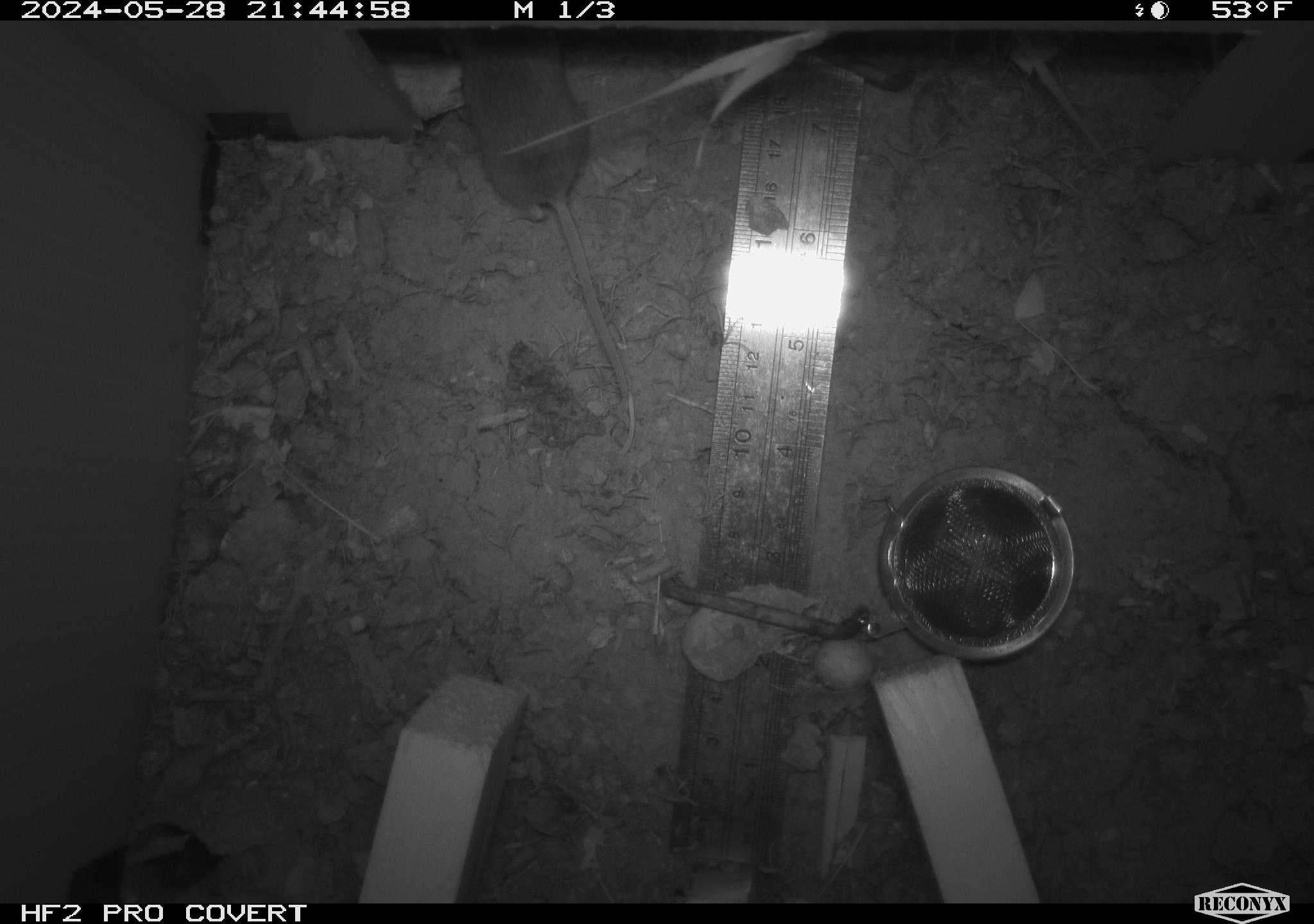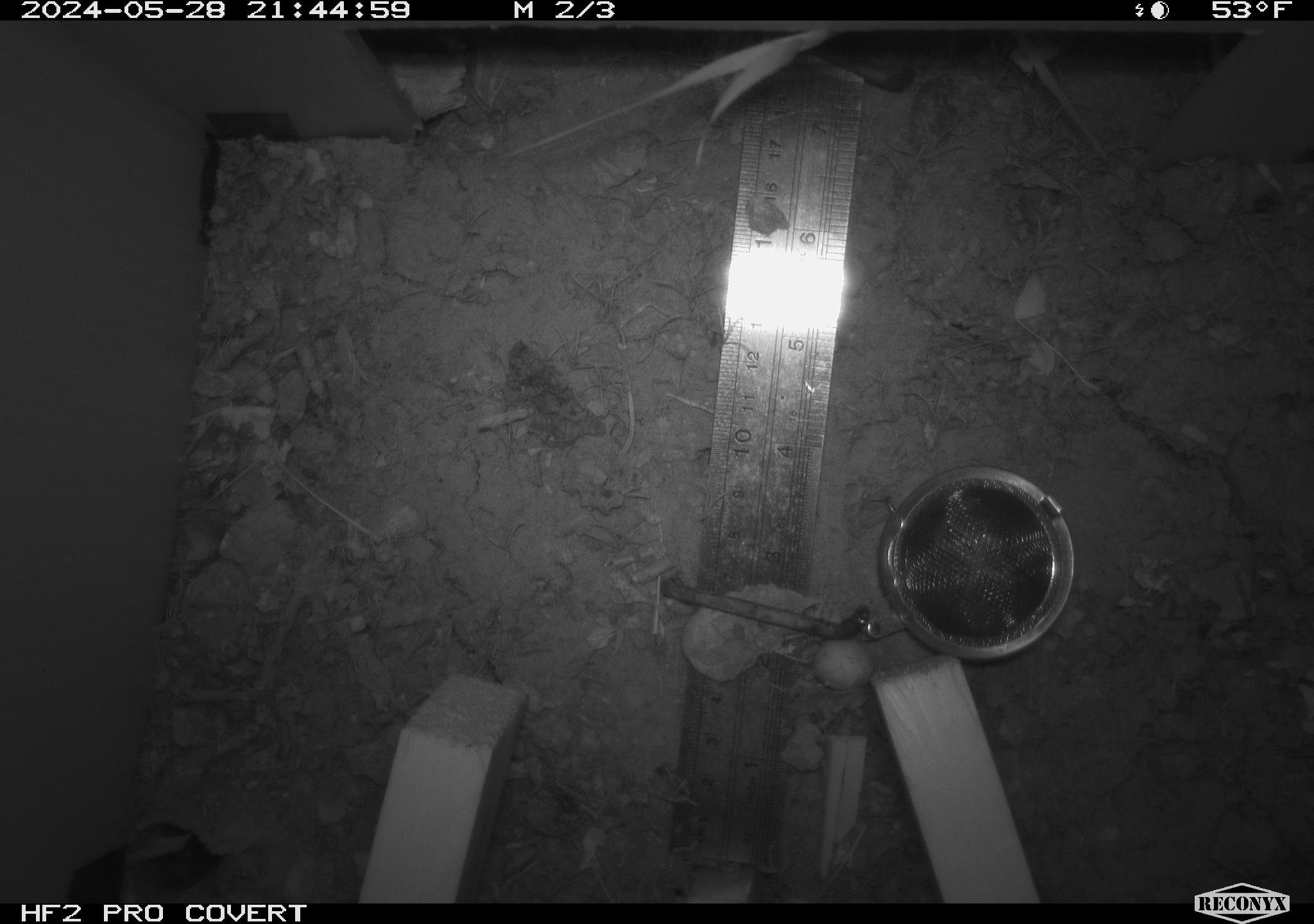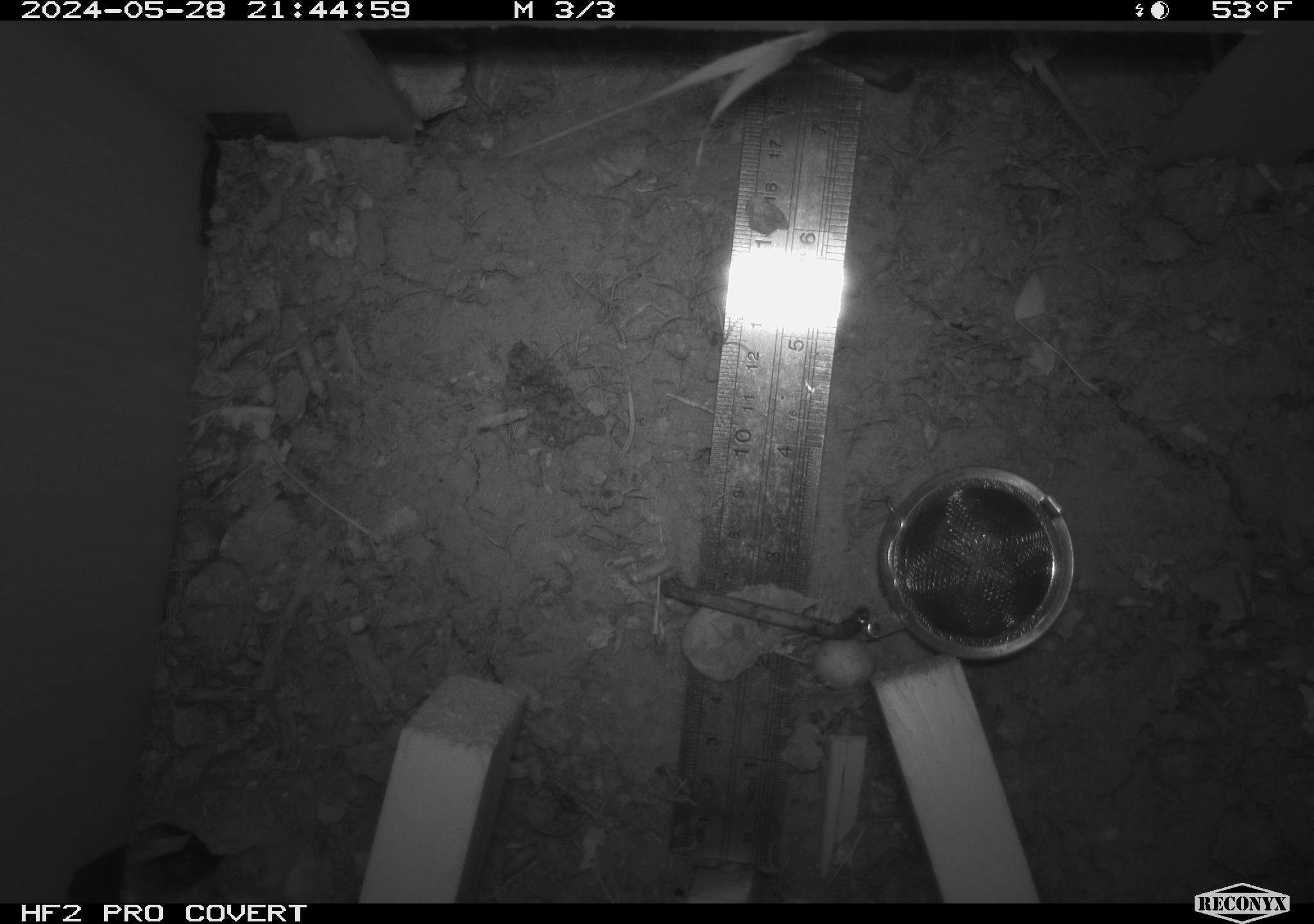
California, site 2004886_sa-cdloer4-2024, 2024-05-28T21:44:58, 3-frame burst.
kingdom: Animalia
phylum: Chordata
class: Mammalia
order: Rodentia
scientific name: Rodentia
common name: mouse species